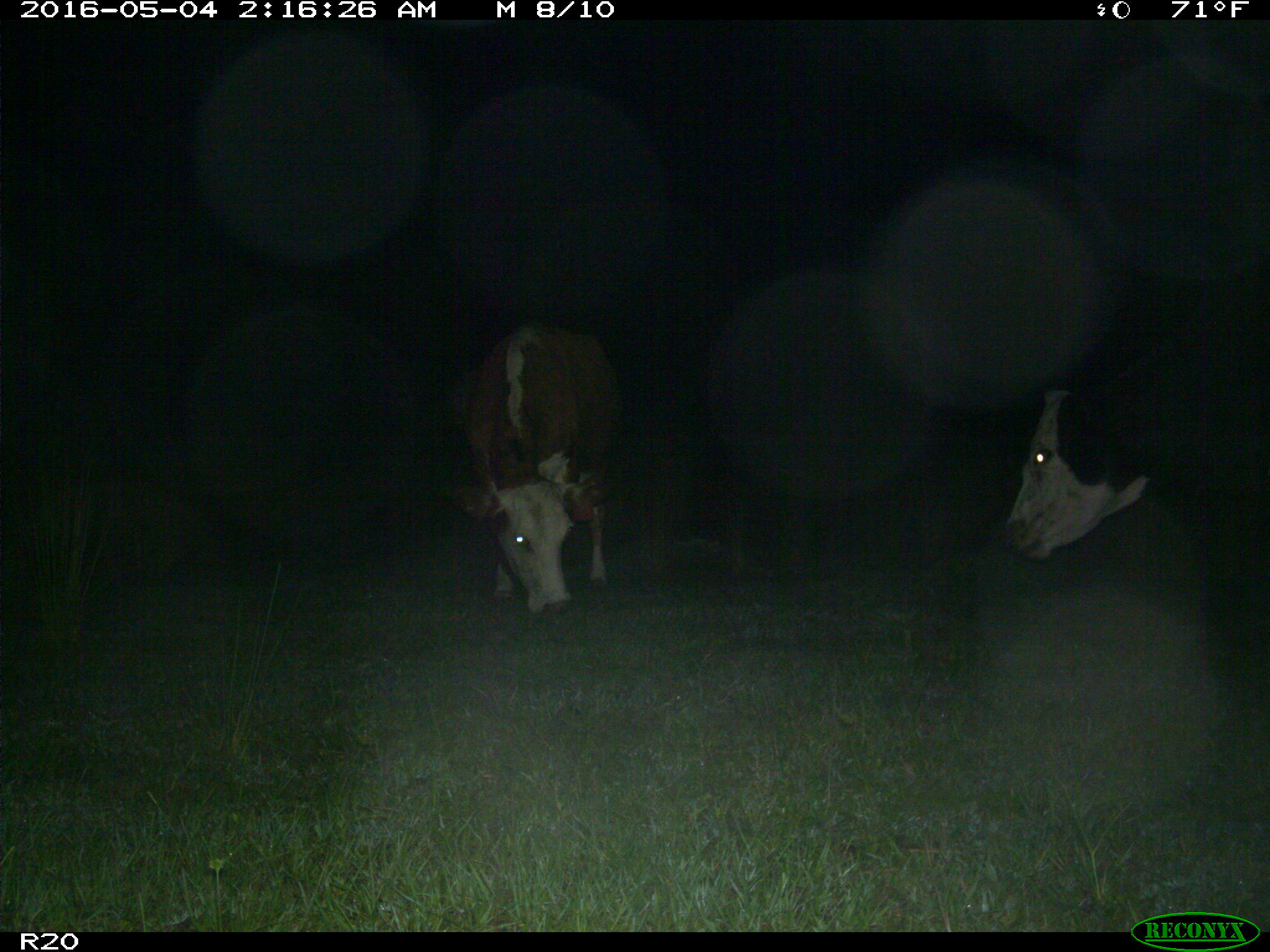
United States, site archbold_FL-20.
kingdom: Animalia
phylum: Chordata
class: Mammalia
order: Artiodactyla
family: Bovidae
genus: Bos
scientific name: Bos taurus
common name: domestic cow